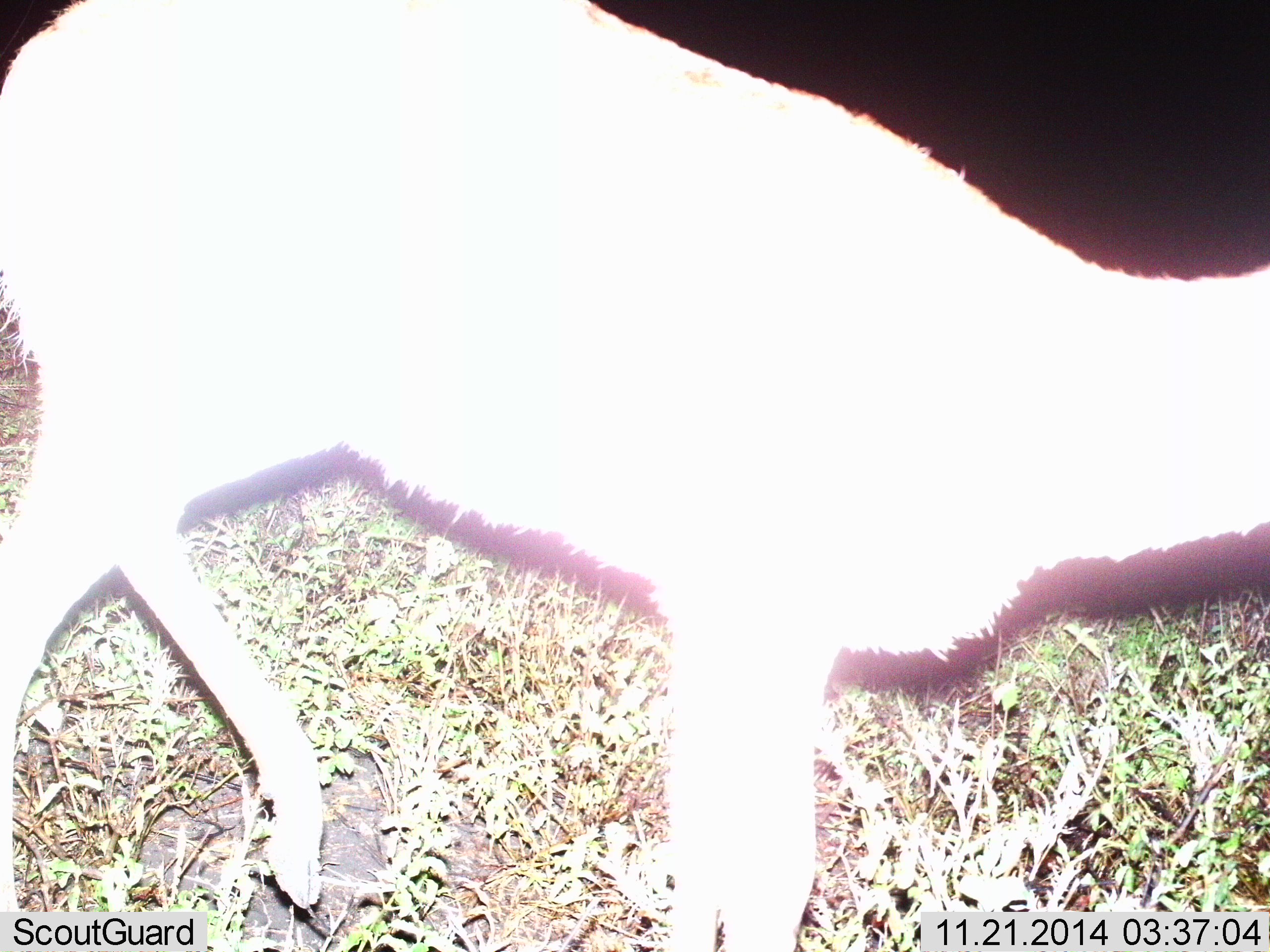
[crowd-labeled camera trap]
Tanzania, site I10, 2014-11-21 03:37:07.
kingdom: Animalia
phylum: Chordata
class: Mammalia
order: Artiodactyla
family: Bovidae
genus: Redunca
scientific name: Redunca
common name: reedbuck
Reedbuck (Redunca), count 1. Behavior (volunteer vote fractions): standing 25%, resting 0%, moving 75%, interacting 0%. Young present (vote fraction): 0%. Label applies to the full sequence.